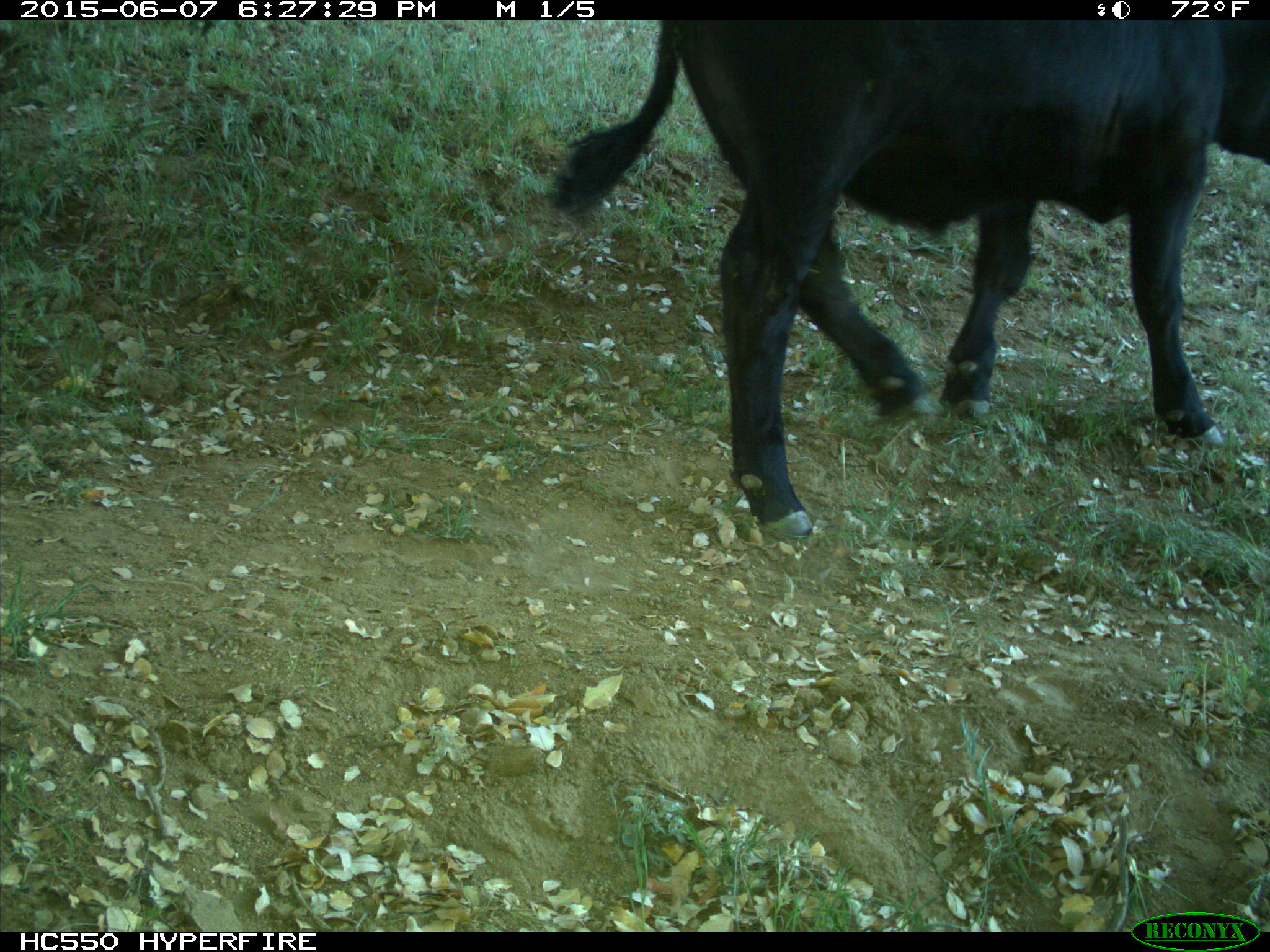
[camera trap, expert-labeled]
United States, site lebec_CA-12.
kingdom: Animalia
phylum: Chordata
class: Mammalia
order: Artiodactyla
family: Bovidae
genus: Bos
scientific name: Bos taurus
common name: domestic cow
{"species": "Bos taurus (domestic cow)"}